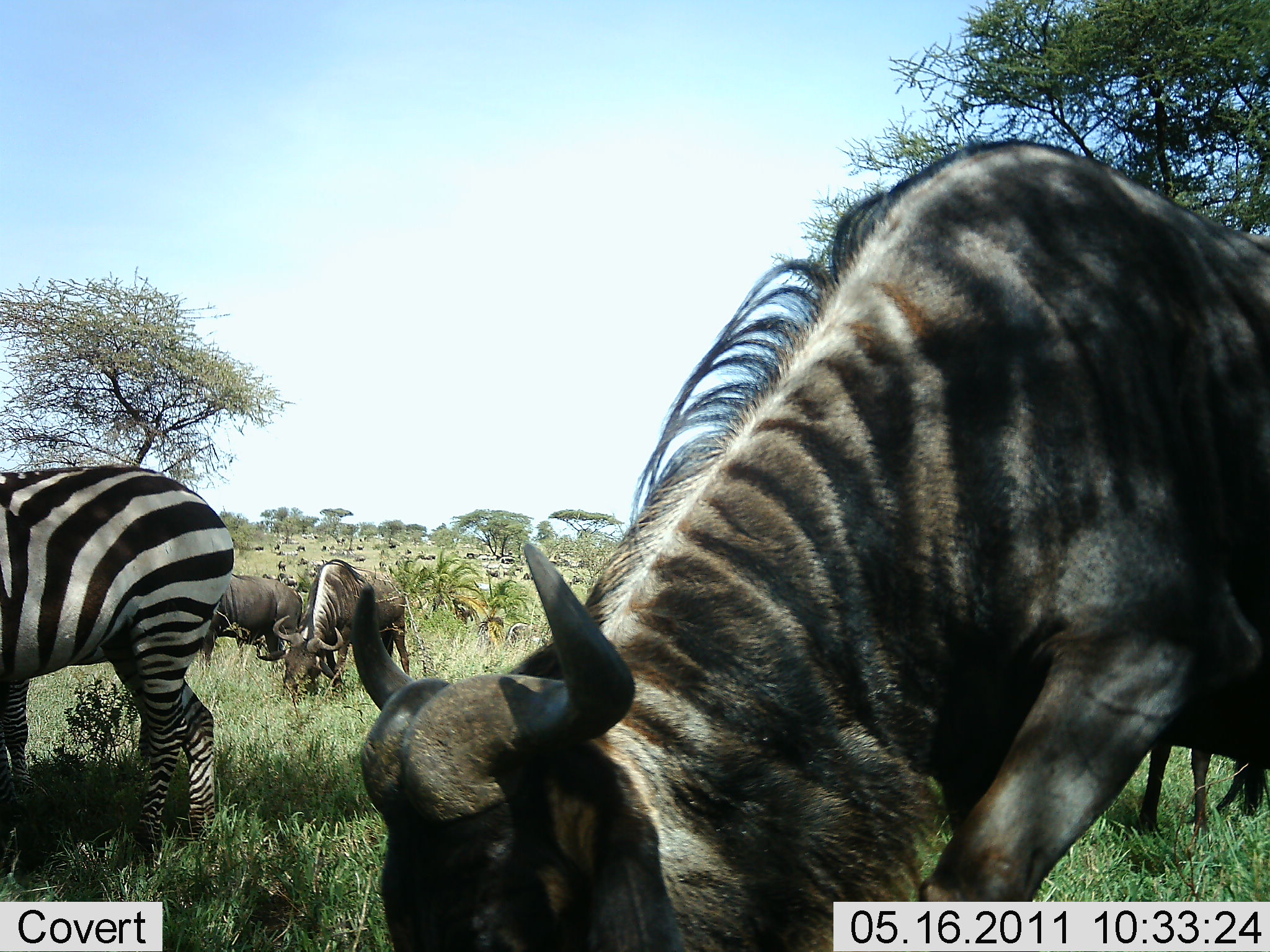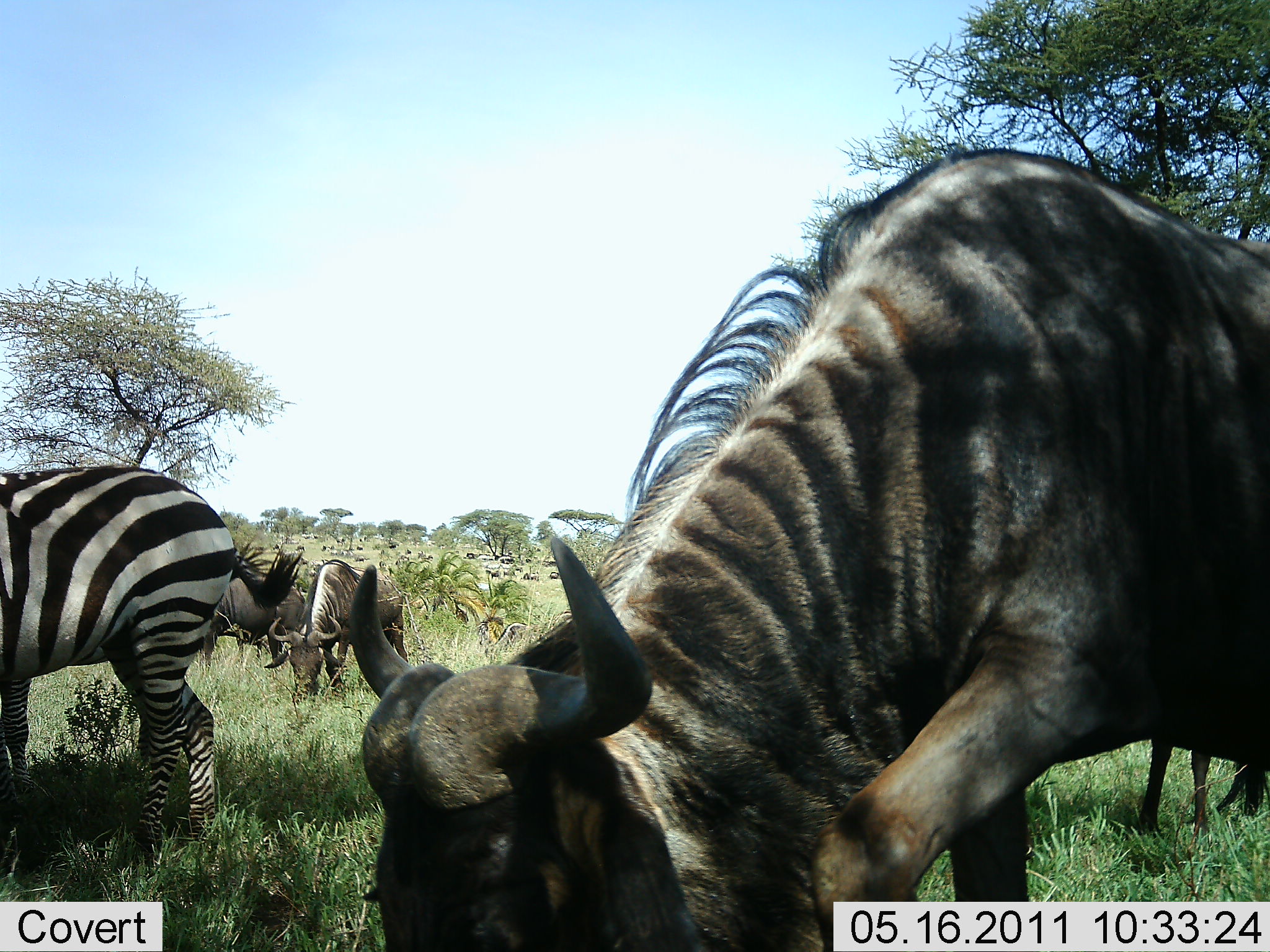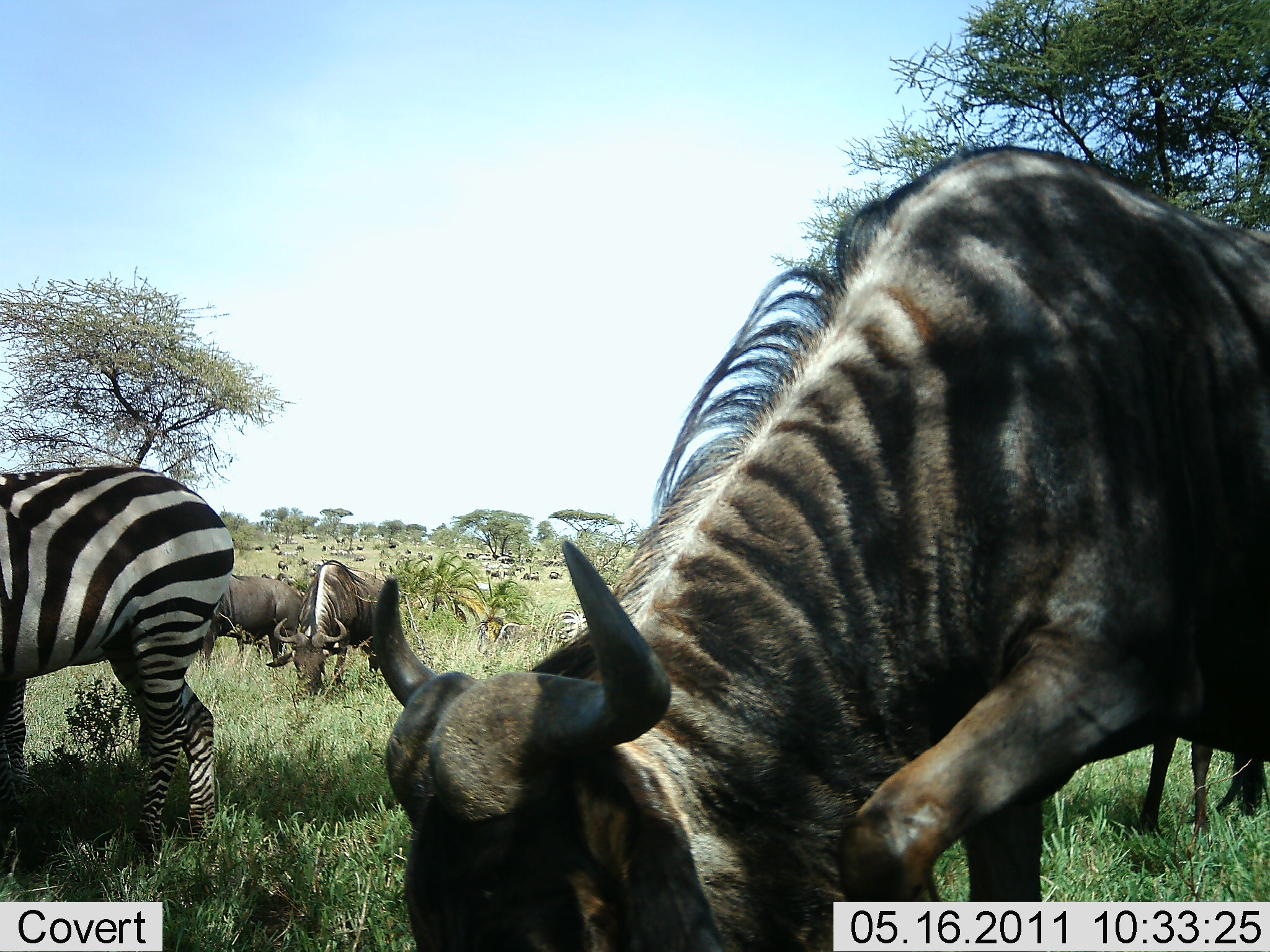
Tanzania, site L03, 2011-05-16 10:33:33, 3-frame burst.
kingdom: Animalia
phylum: Chordata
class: Mammalia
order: Artiodactyla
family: Bovidae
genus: Connochaetes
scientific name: Connochaetes taurinus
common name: blue wildebeest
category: wildebeest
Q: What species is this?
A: Wildebeest (blue wildebeest) (Connochaetes taurinus).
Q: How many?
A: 4.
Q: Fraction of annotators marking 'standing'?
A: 38%.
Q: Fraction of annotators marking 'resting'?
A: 0%.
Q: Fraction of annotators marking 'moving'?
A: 0%.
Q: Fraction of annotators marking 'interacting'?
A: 0%.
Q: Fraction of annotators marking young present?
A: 0%.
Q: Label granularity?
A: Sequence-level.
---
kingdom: Animalia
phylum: Chordata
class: Mammalia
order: Perissodactyla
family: Equidae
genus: Equus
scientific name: Equus quagga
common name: plains zebra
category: zebra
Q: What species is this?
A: Zebra (plains zebra) (Equus quagga).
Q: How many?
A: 1.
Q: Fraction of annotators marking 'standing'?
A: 64%.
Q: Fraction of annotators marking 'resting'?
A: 0%.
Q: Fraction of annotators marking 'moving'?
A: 0%.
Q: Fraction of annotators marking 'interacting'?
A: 0%.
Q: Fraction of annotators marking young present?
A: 0%.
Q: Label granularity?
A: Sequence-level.